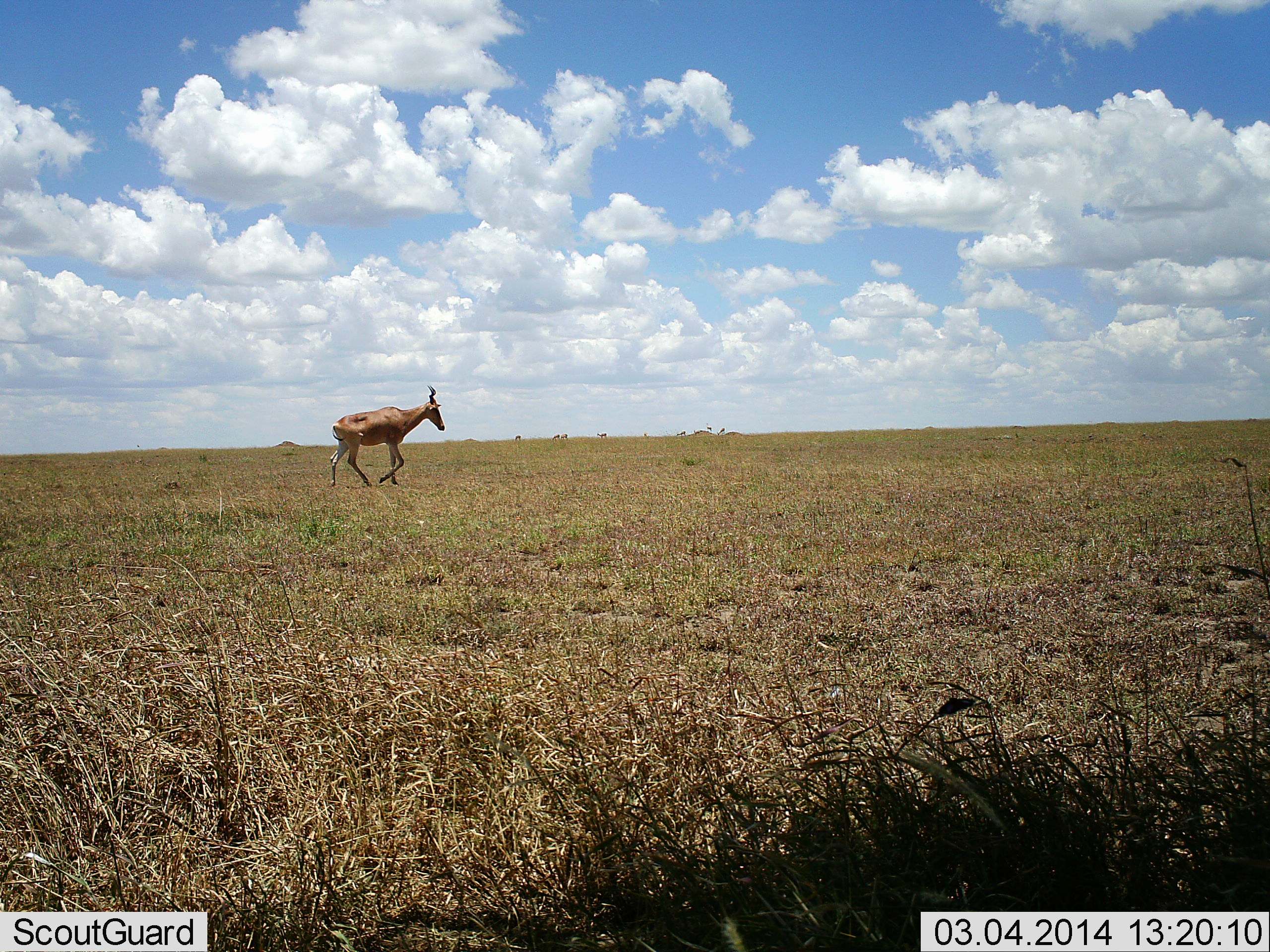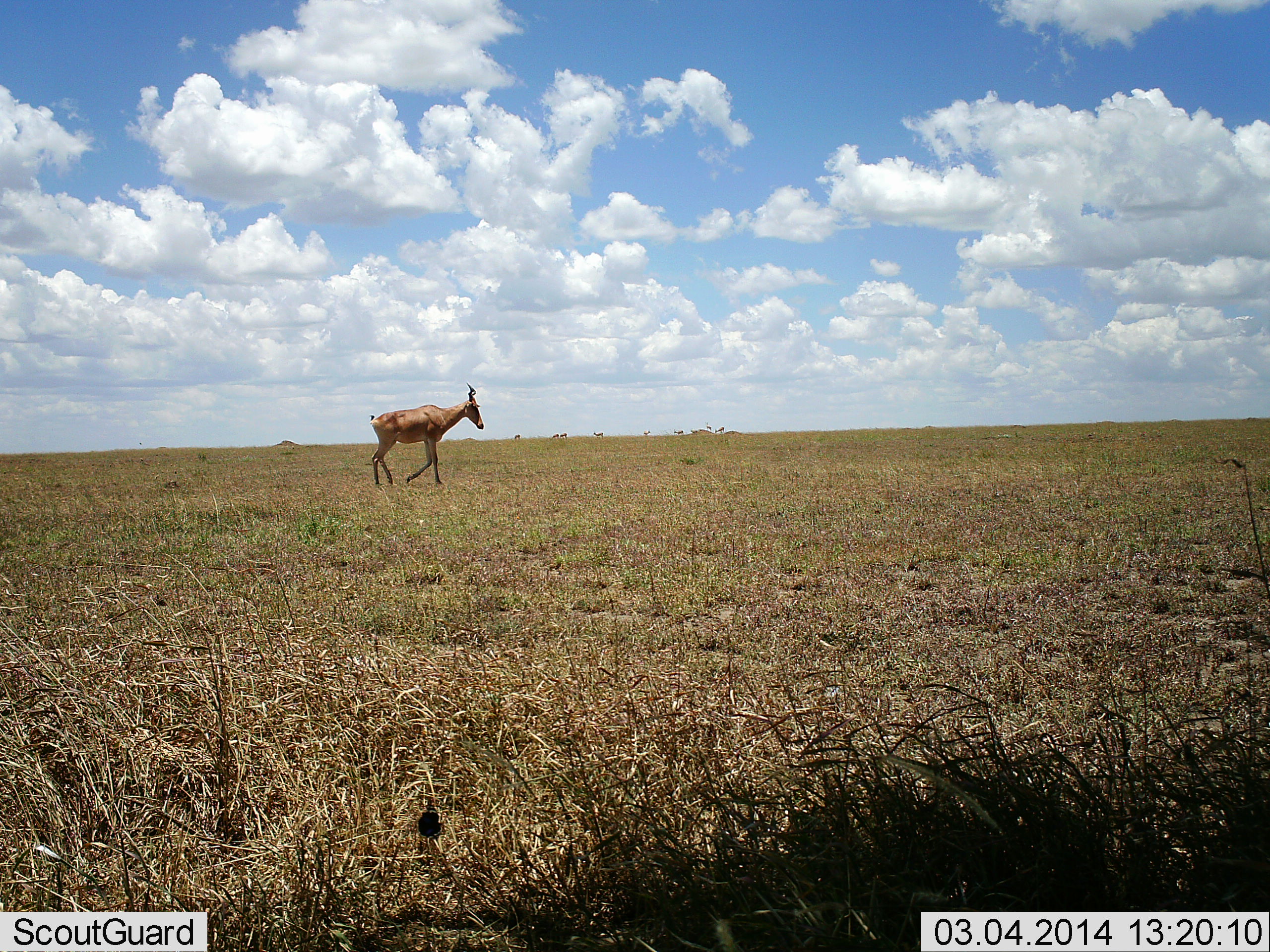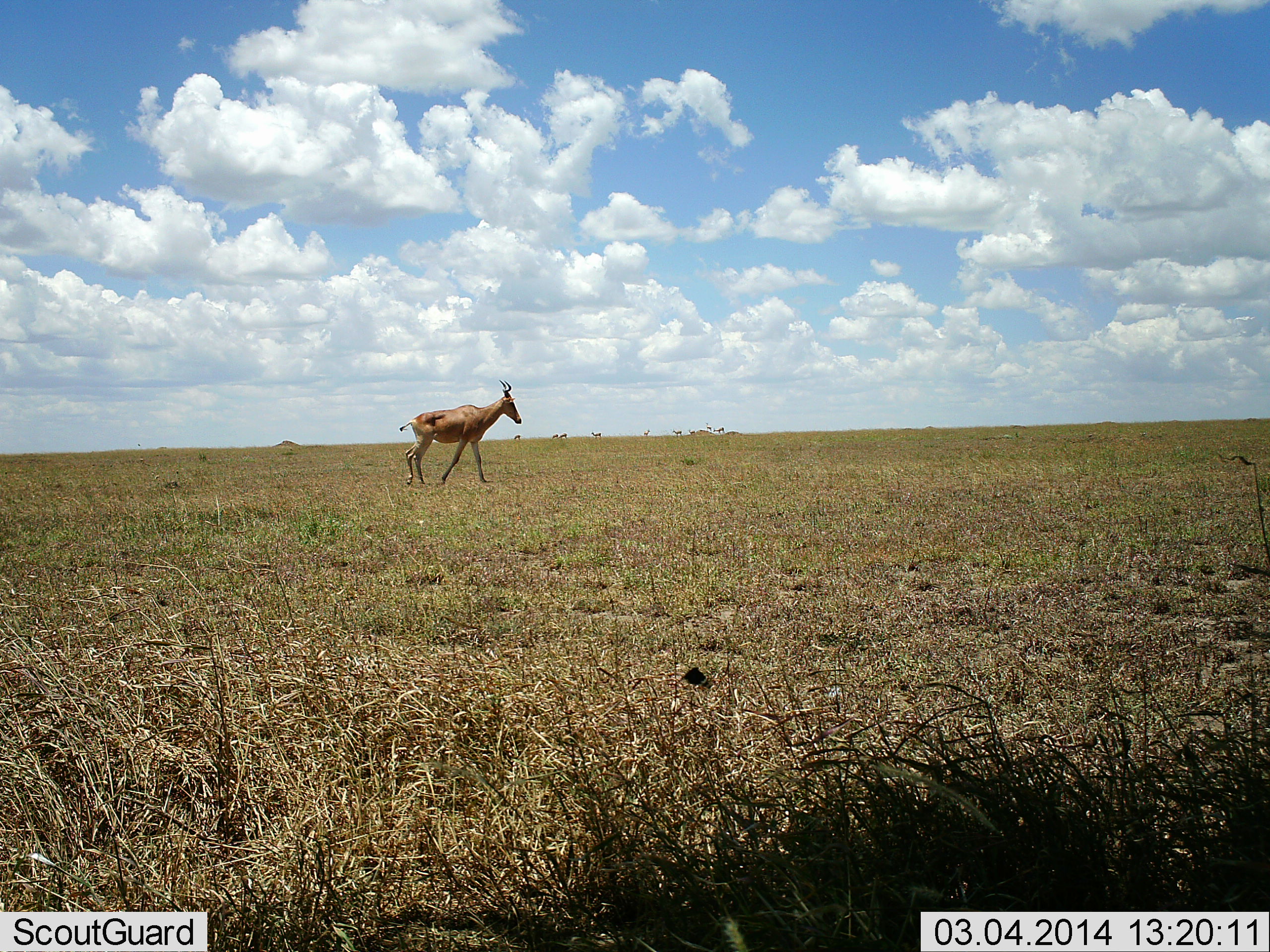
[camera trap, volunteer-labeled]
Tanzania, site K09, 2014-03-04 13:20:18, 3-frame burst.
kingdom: Animalia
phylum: Chordata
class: Mammalia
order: Artiodactyla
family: Bovidae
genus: Alcelaphus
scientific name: Alcelaphus buselaphus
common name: hartebeest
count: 1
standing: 9%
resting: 0%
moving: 91%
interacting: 0%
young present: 0%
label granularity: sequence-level